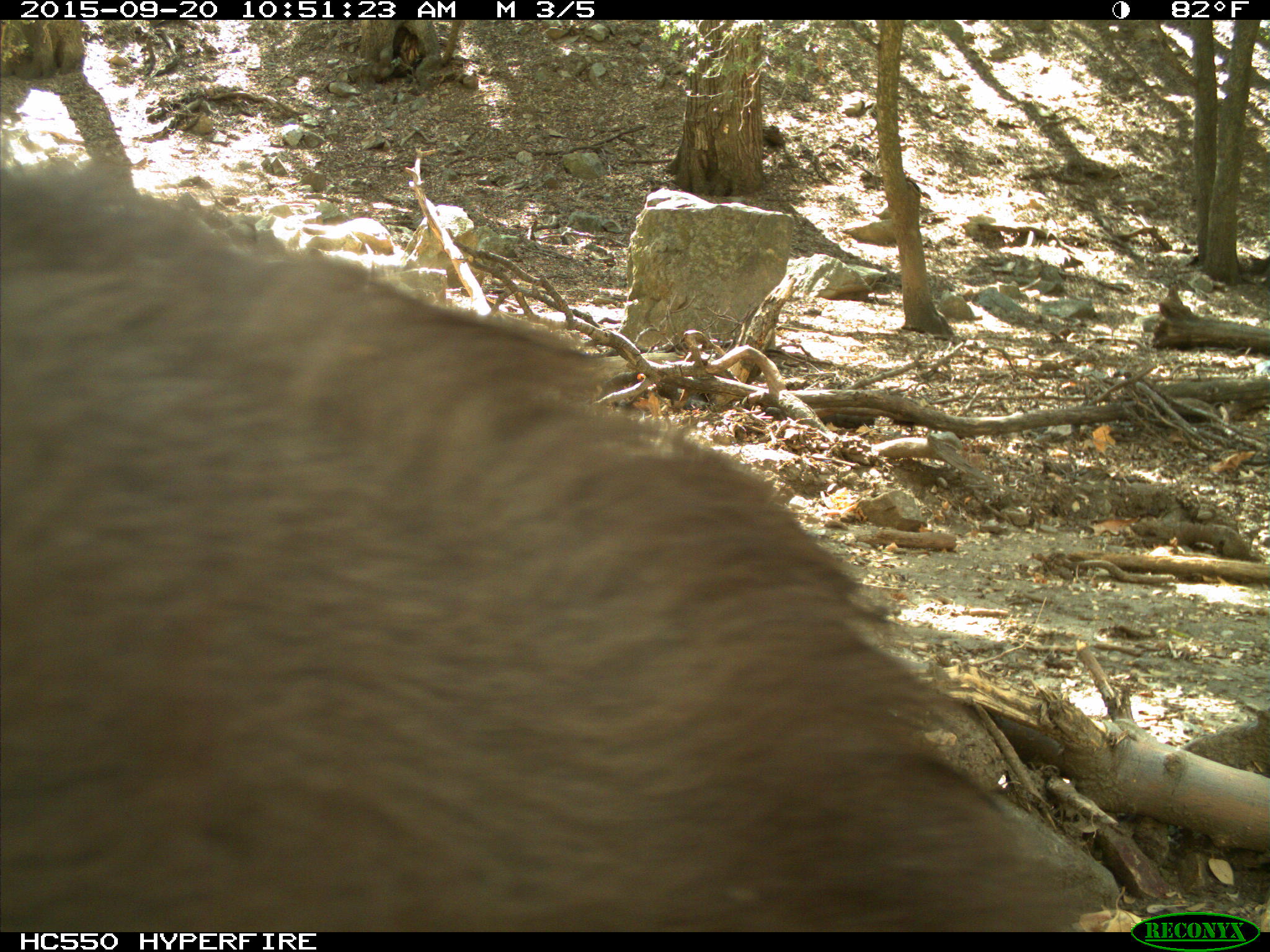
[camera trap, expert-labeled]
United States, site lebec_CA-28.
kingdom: Animalia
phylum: Chordata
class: Mammalia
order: Carnivora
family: Ursidae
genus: Ursus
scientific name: Ursus americanus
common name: american black bear